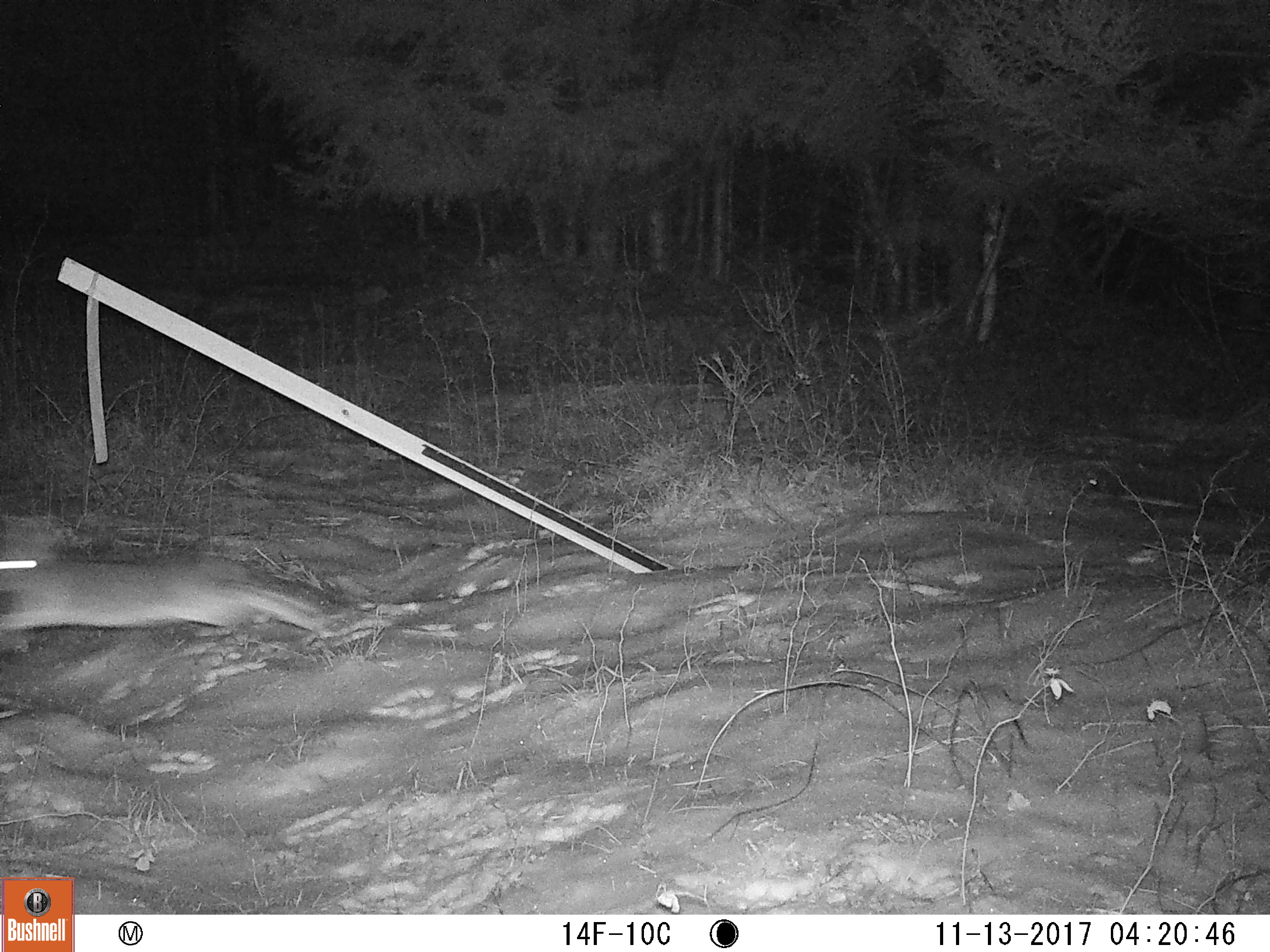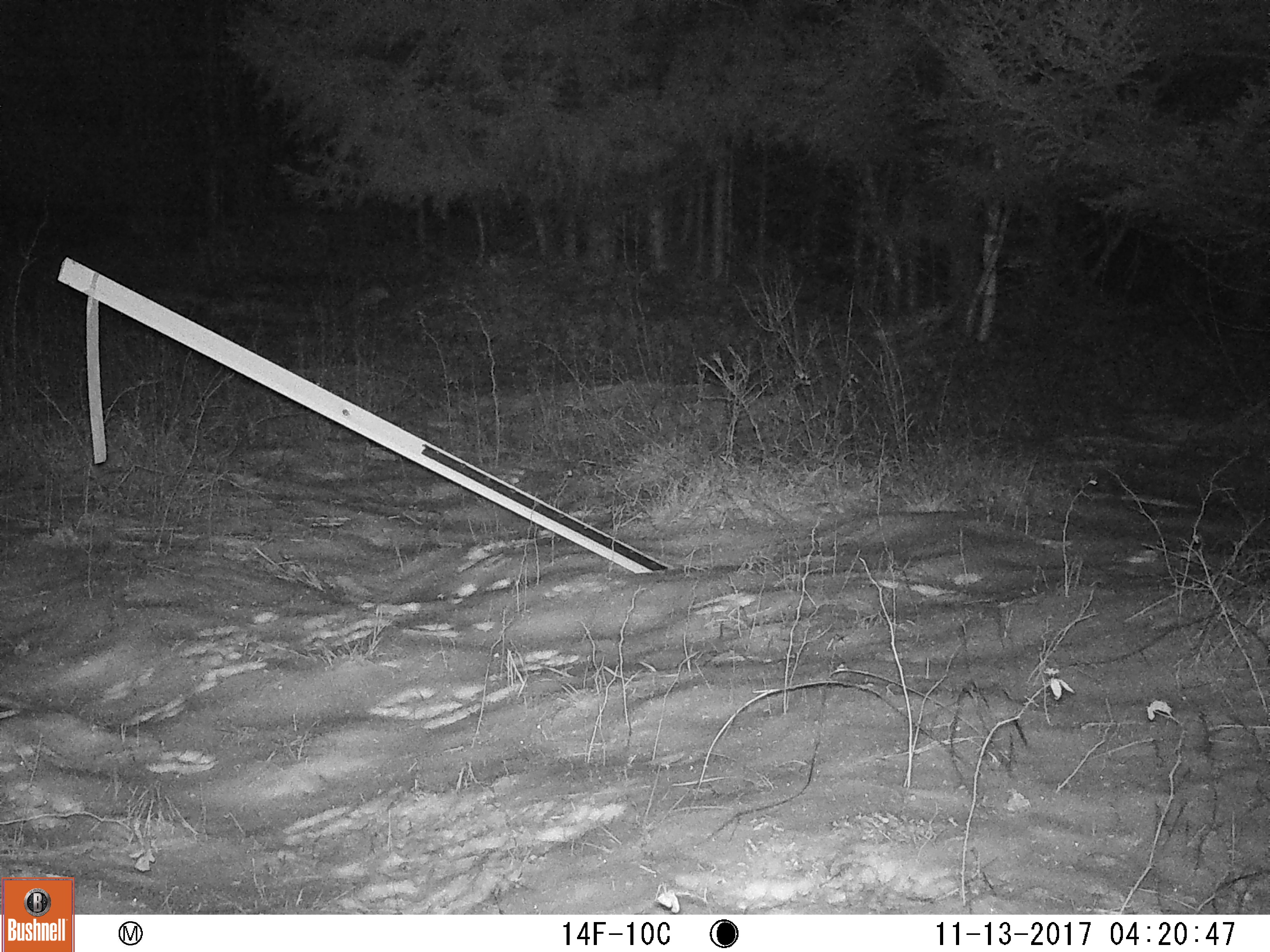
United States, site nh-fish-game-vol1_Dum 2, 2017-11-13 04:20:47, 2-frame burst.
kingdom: Animalia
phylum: Chordata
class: Mammalia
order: Lagomorpha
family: Leporidae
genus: Lepus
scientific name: Lepus americanus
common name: snowshoe hare